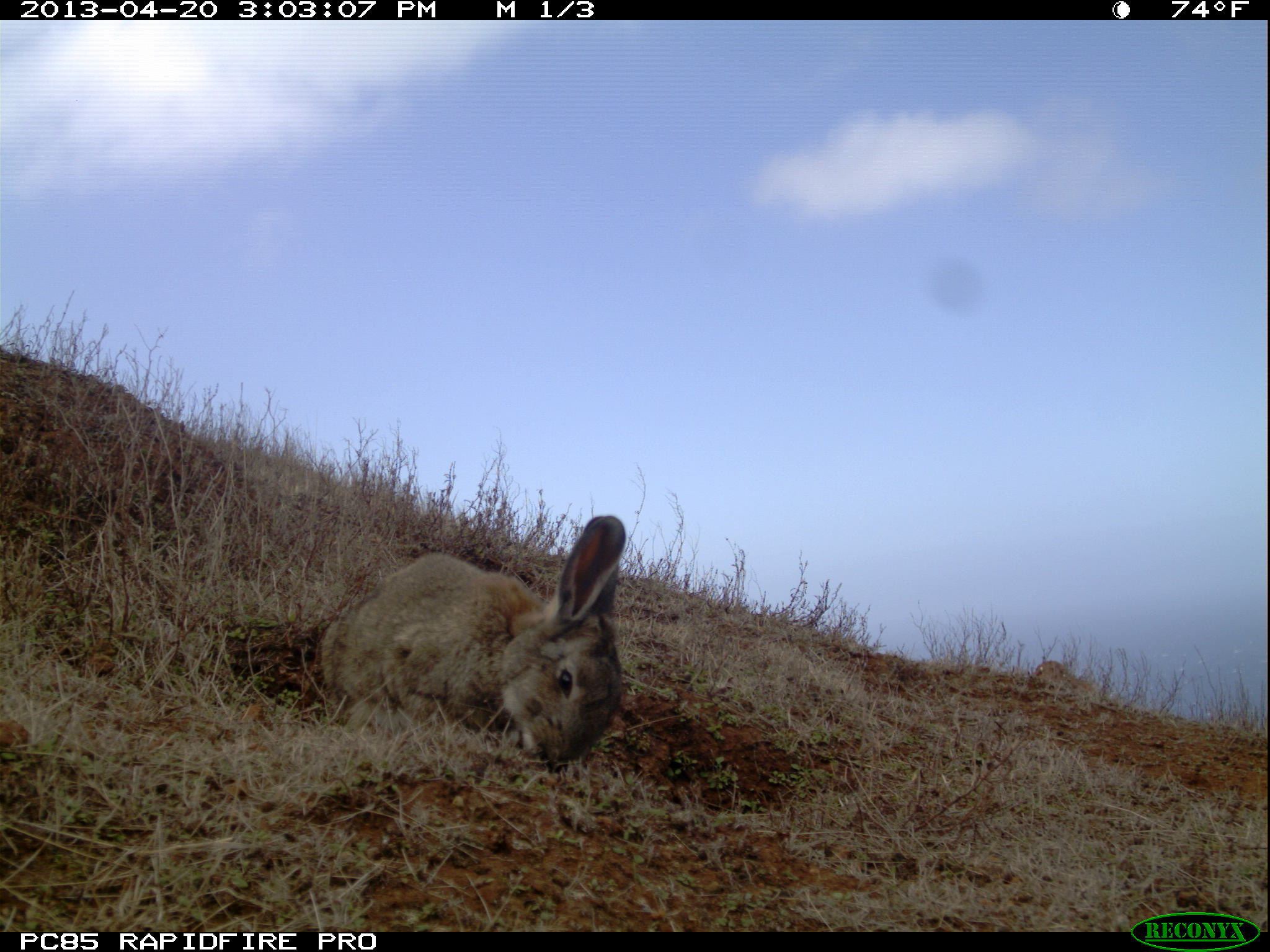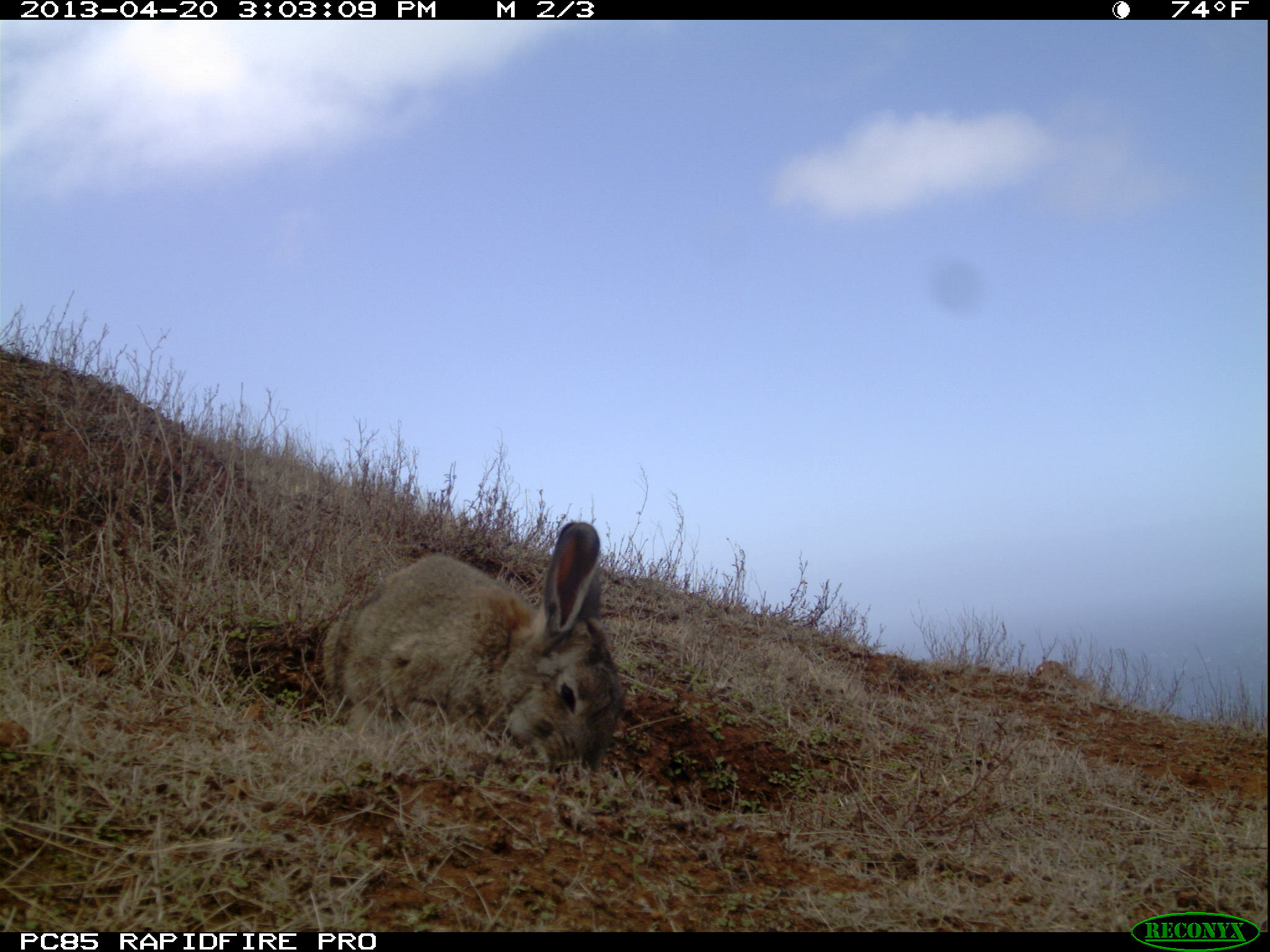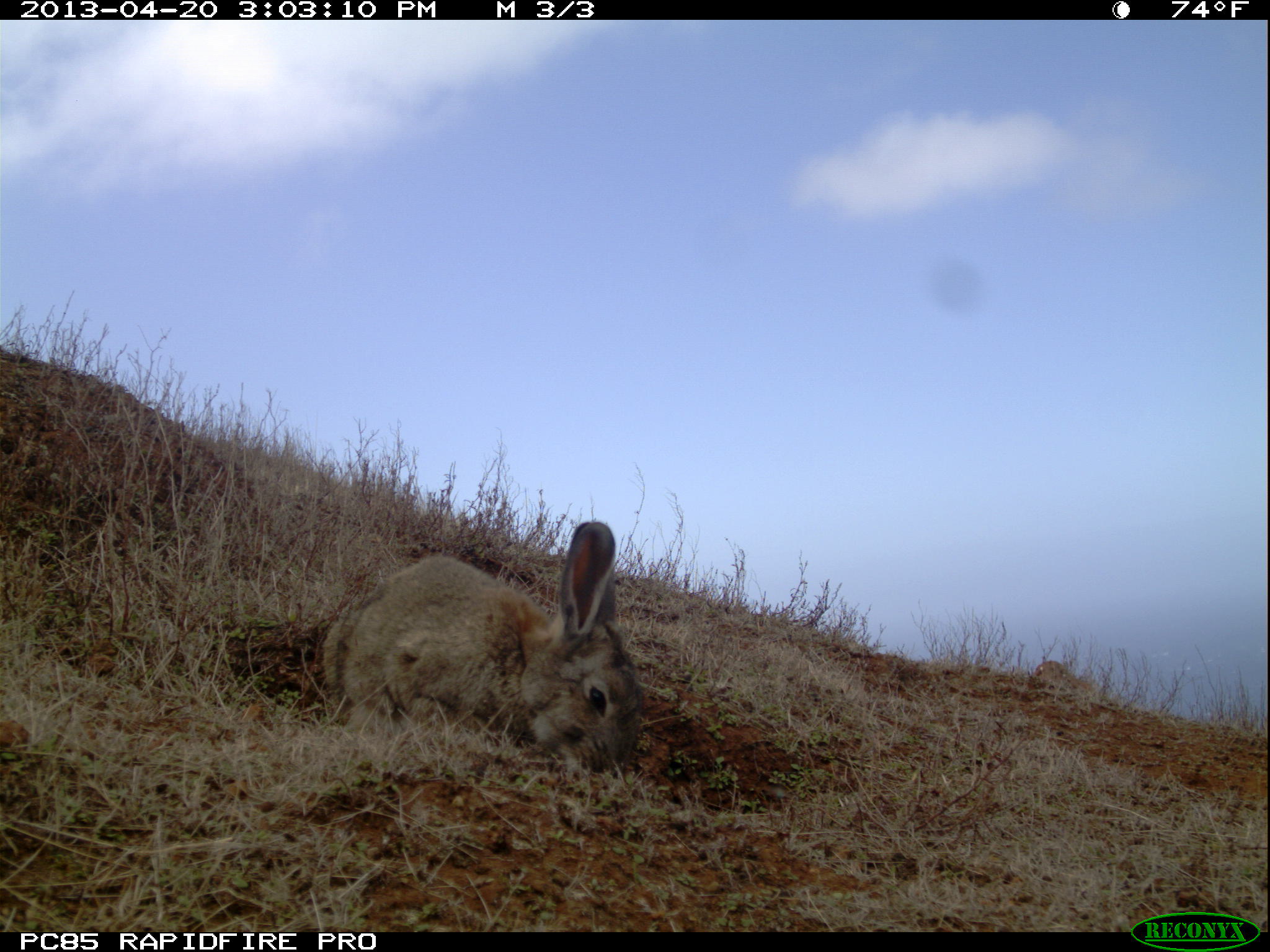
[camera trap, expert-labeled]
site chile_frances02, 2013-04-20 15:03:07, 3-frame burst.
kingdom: Animalia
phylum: Chordata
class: Mammalia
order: Lagomorpha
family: Leporidae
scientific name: Leporidae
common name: rabbits and hares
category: rabbit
Rabbit (rabbits and hares) (Leporidae).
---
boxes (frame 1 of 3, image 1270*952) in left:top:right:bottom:
rabbit: 314:511:629:772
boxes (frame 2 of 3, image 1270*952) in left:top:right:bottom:
rabbit: 319:519:624:779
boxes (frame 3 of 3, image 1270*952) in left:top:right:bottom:
rabbit: 318:521:644:777